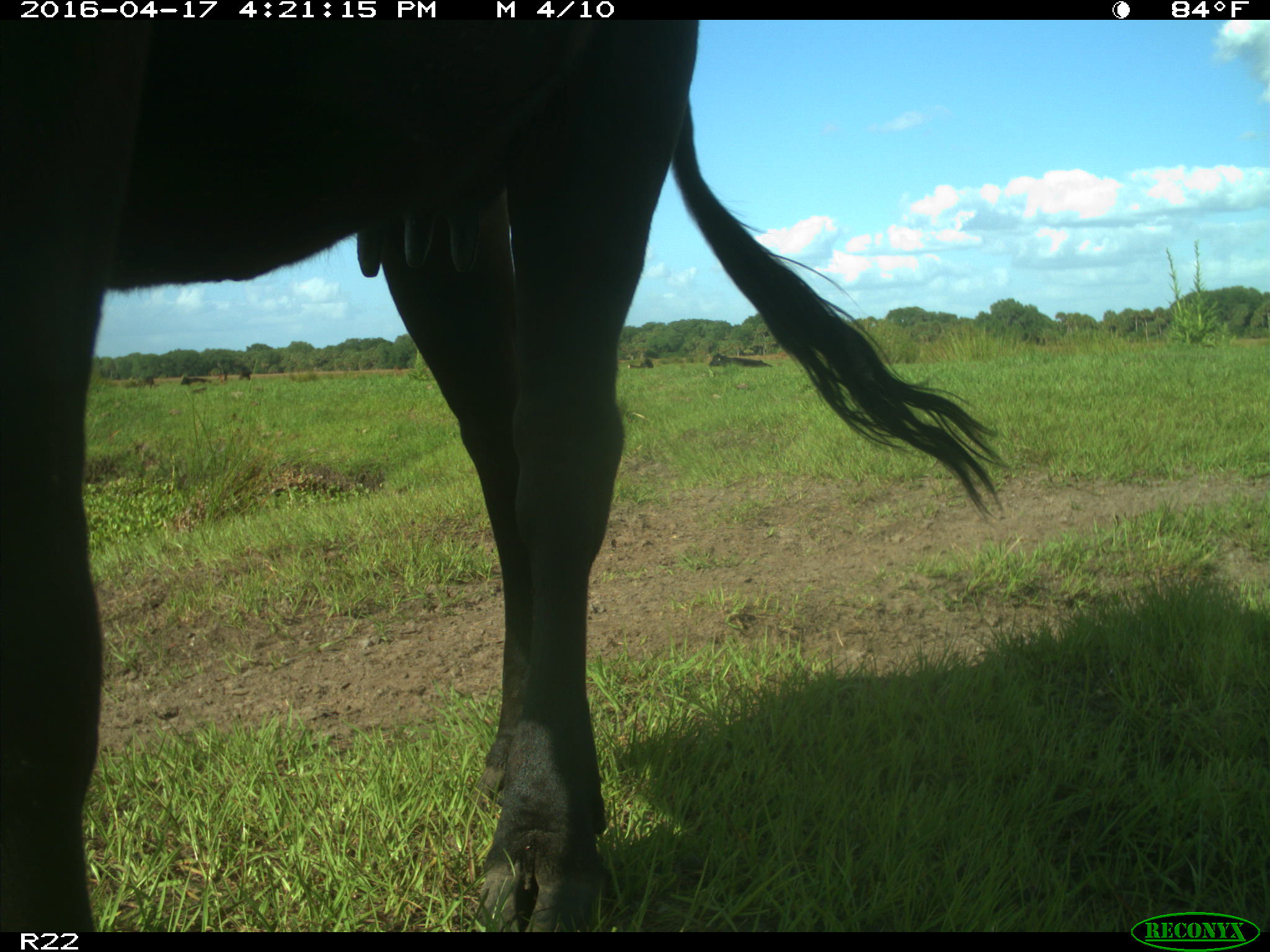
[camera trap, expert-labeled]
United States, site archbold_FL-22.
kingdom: Animalia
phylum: Chordata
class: Mammalia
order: Artiodactyla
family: Bovidae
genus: Bos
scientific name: Bos taurus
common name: domestic cow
Bos taurus (domestic cow).